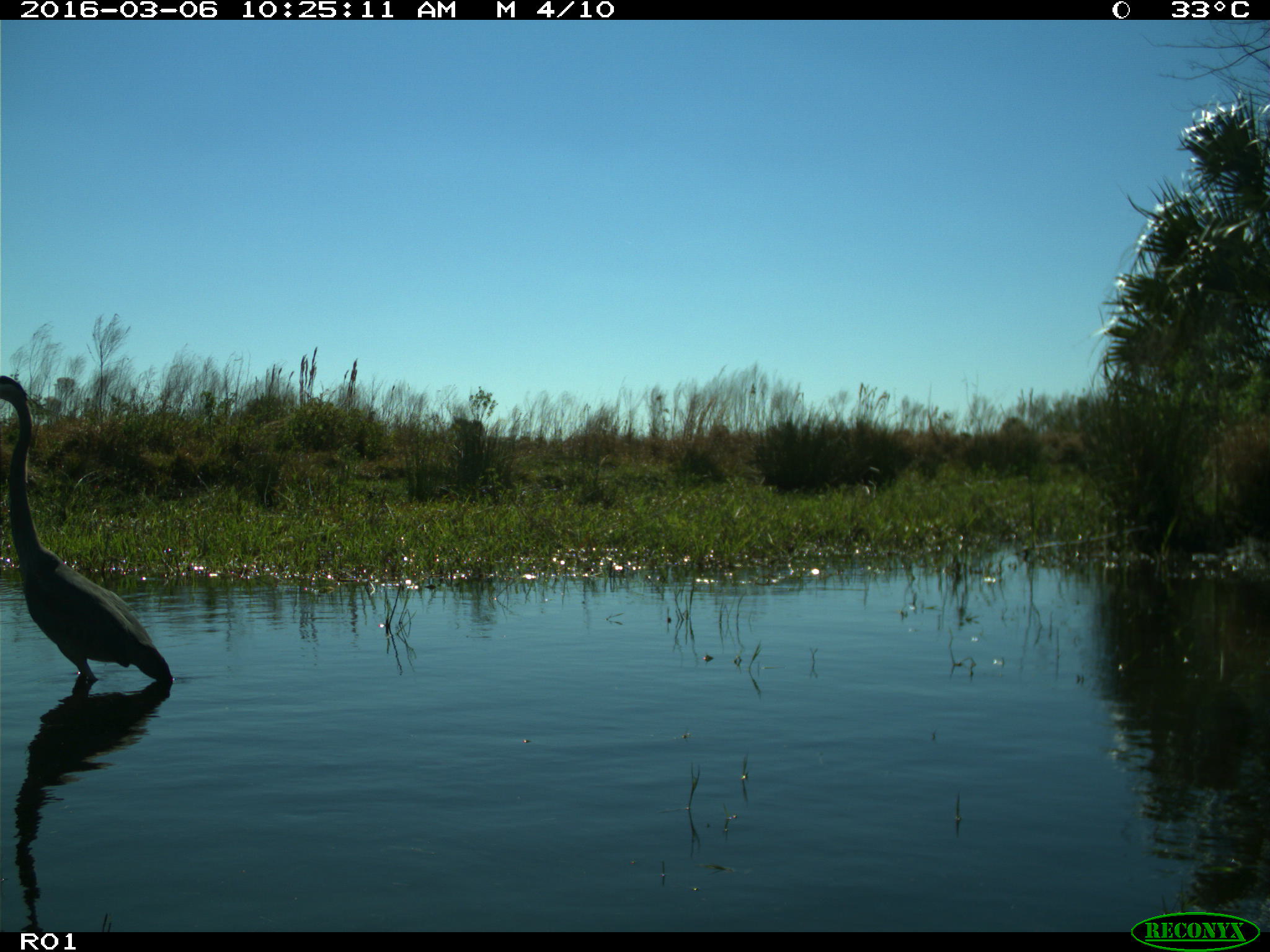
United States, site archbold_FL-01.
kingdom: Animalia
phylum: Chordata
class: Aves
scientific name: Aves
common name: birds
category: unidentified bird